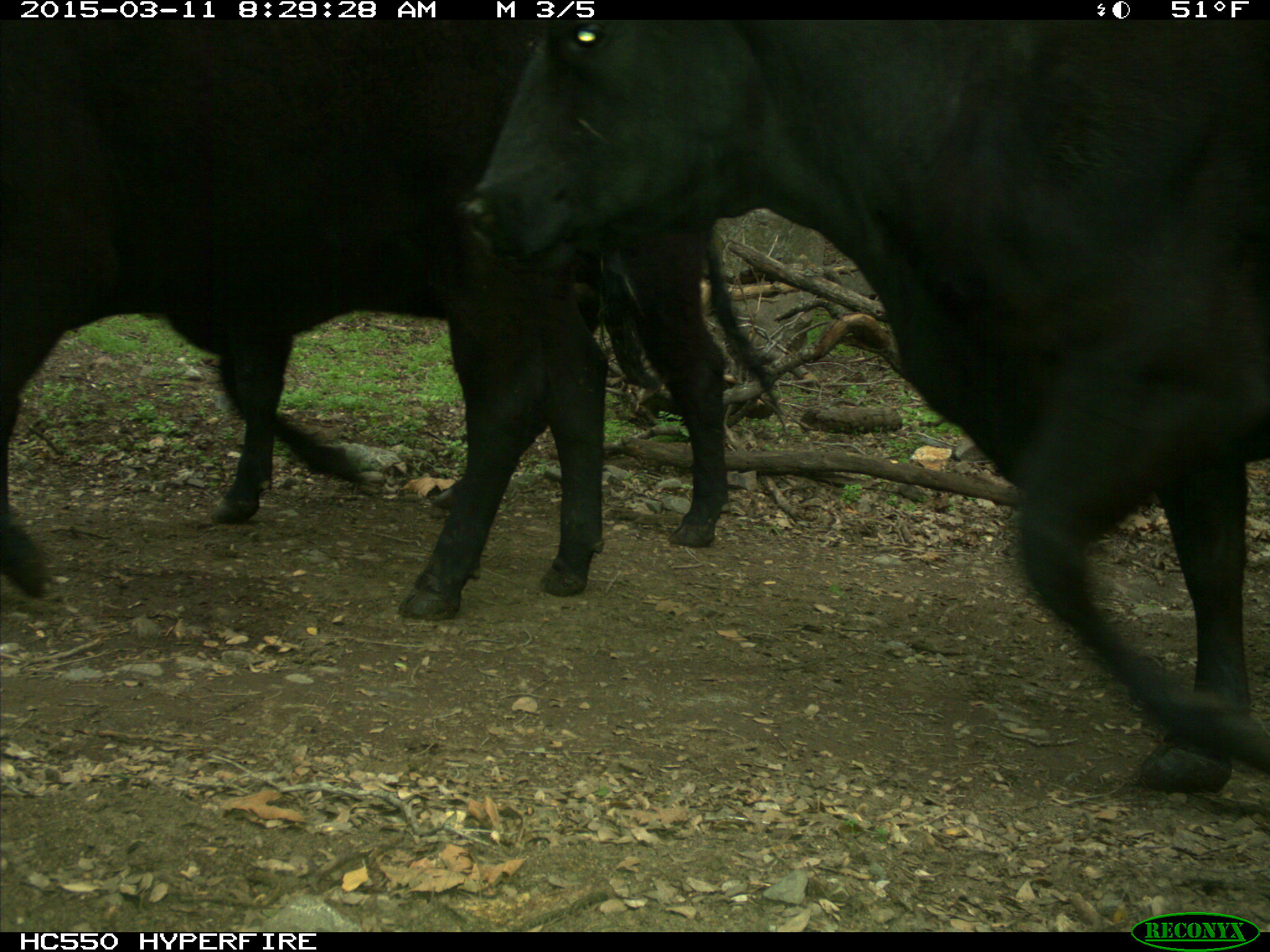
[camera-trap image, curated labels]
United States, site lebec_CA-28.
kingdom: Animalia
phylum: Chordata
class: Mammalia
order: Artiodactyla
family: Bovidae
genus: Bos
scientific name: Bos taurus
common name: domestic cow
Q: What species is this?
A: Bos taurus (domestic cow).